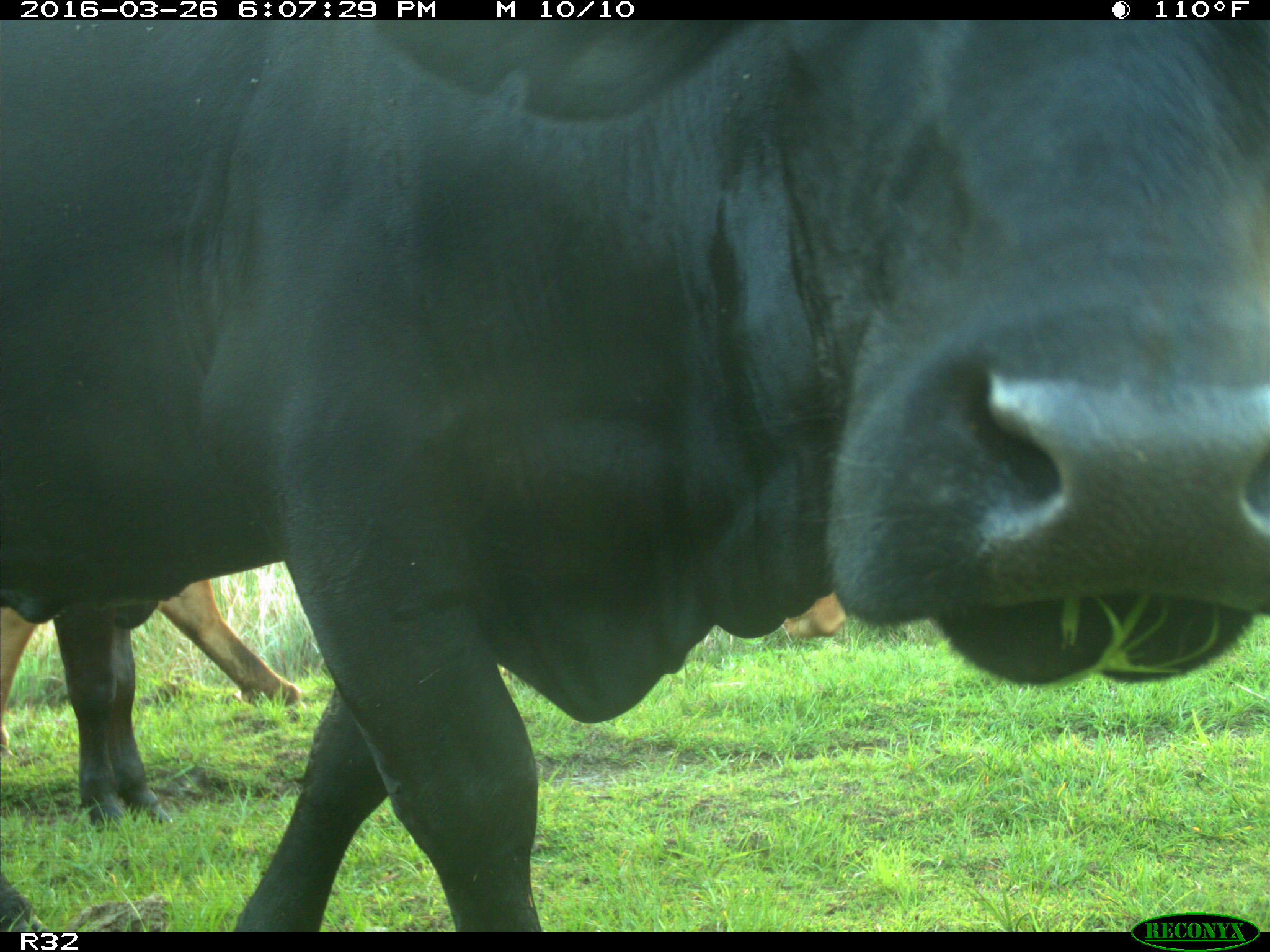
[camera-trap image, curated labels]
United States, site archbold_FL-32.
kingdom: Animalia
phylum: Chordata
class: Mammalia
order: Artiodactyla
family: Bovidae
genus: Bos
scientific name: Bos taurus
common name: domestic cow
Bos taurus (domestic cow).